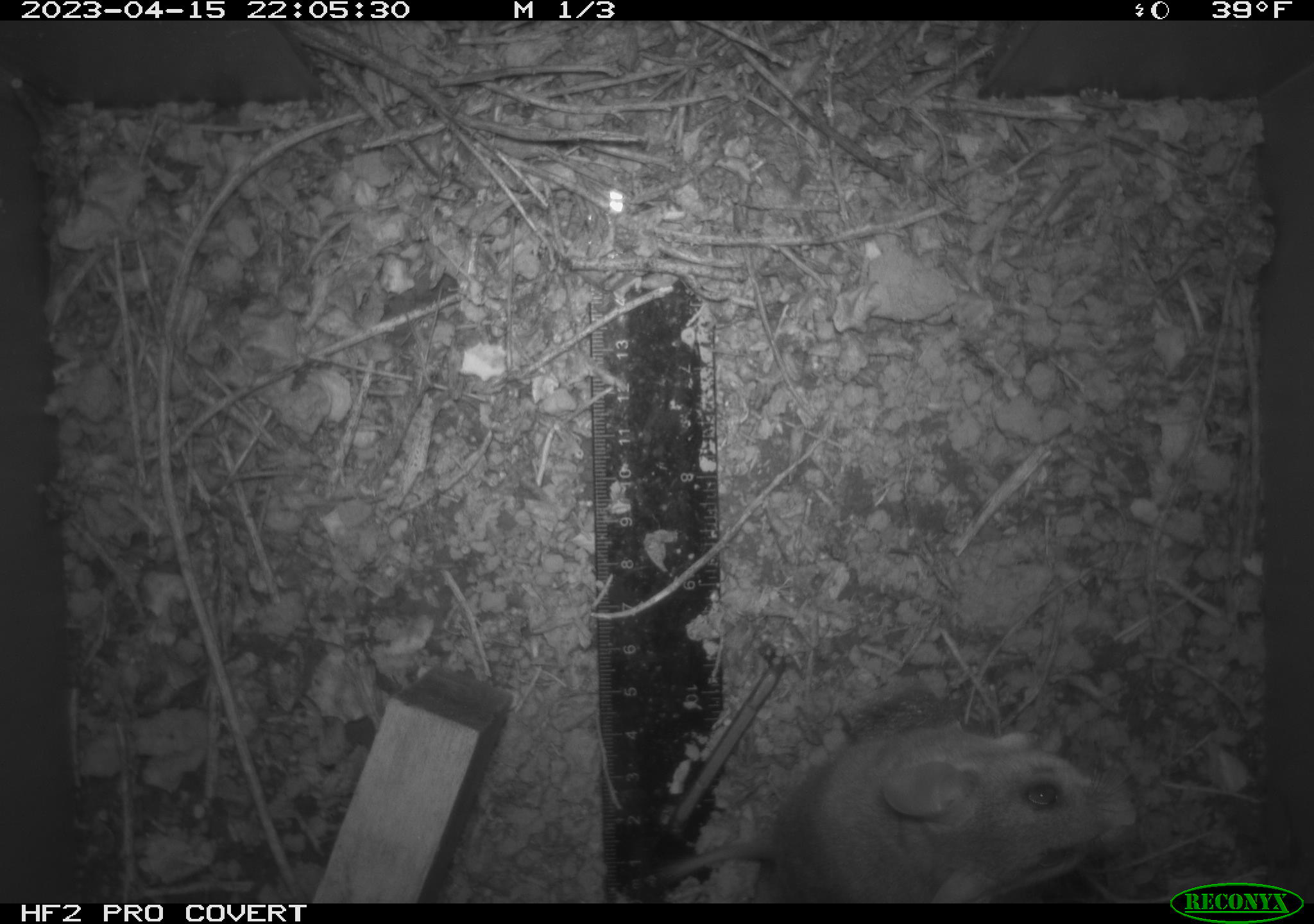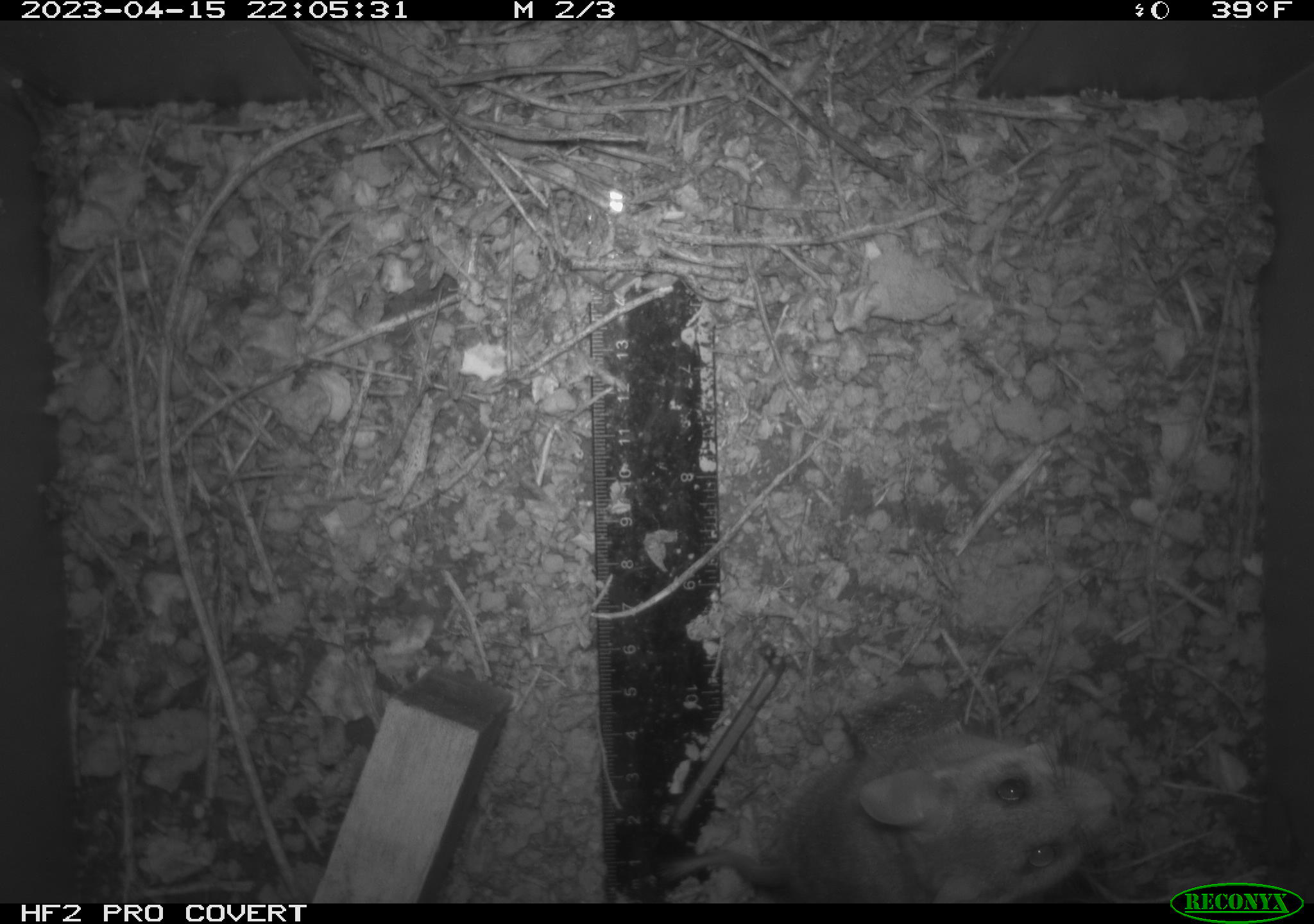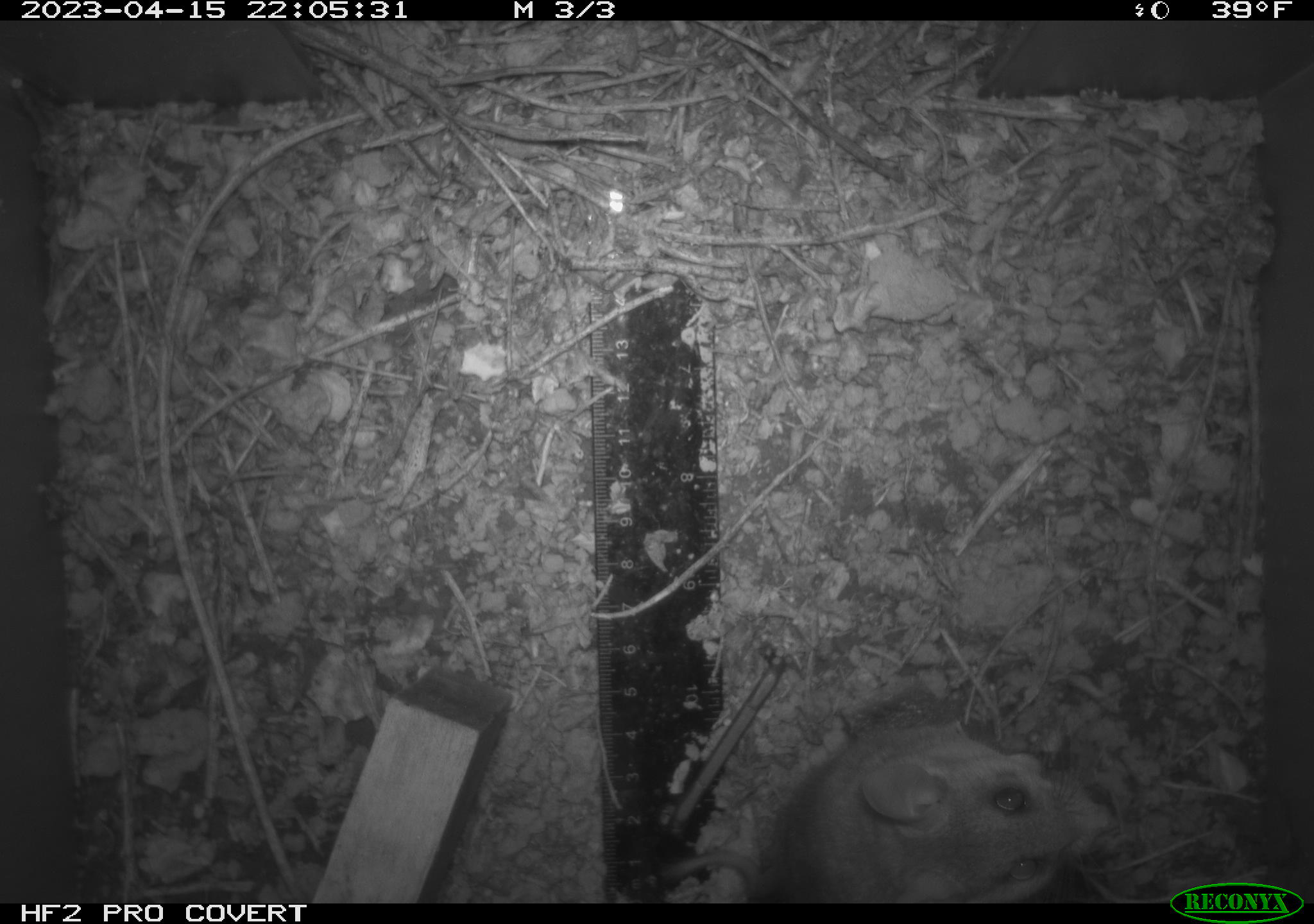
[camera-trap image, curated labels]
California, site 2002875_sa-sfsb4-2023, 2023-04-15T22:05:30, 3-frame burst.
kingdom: Animalia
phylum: Chordata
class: Mammalia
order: Rodentia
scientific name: Rodentia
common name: mouse species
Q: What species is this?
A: Mouse species (Rodentia).